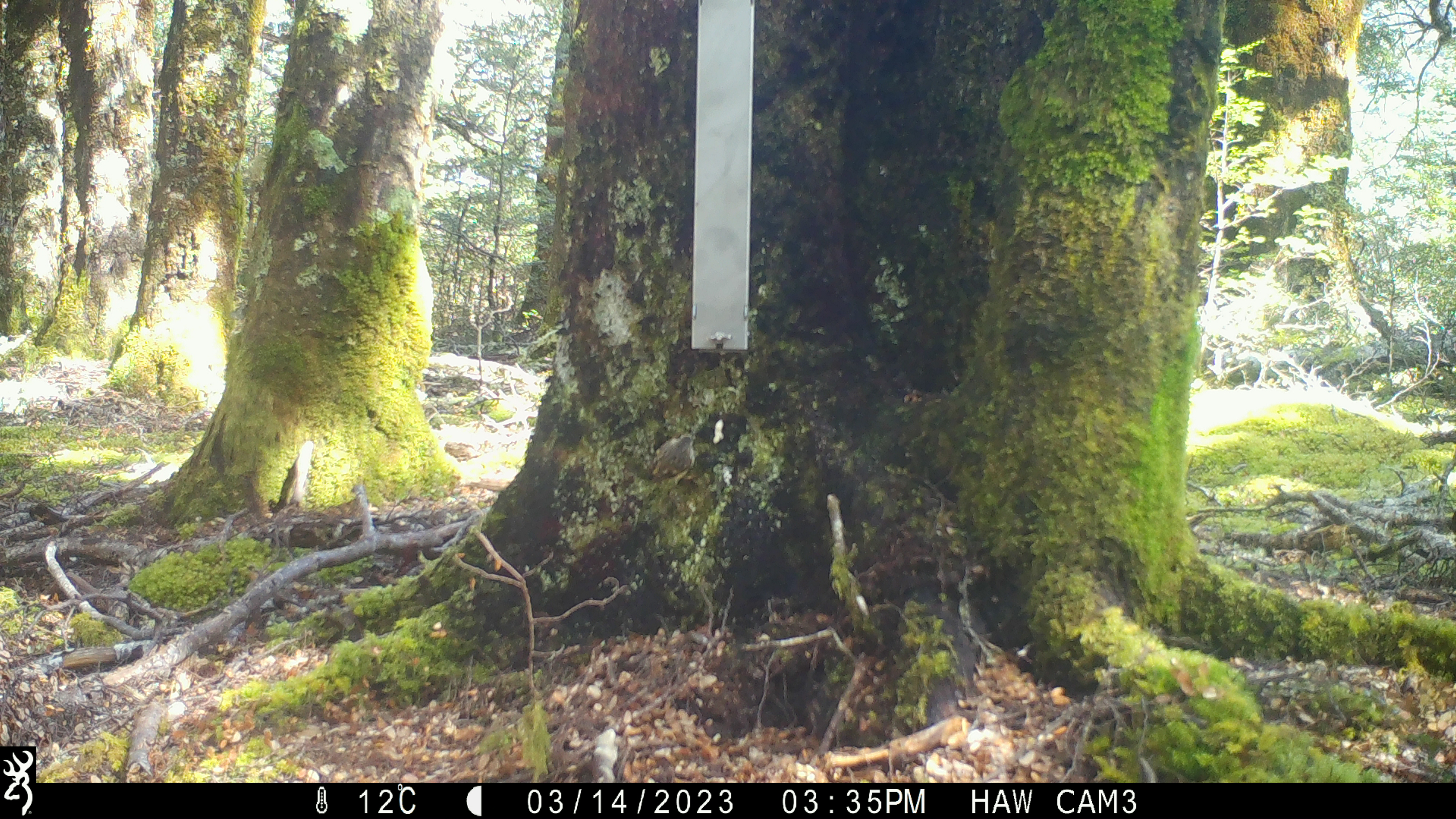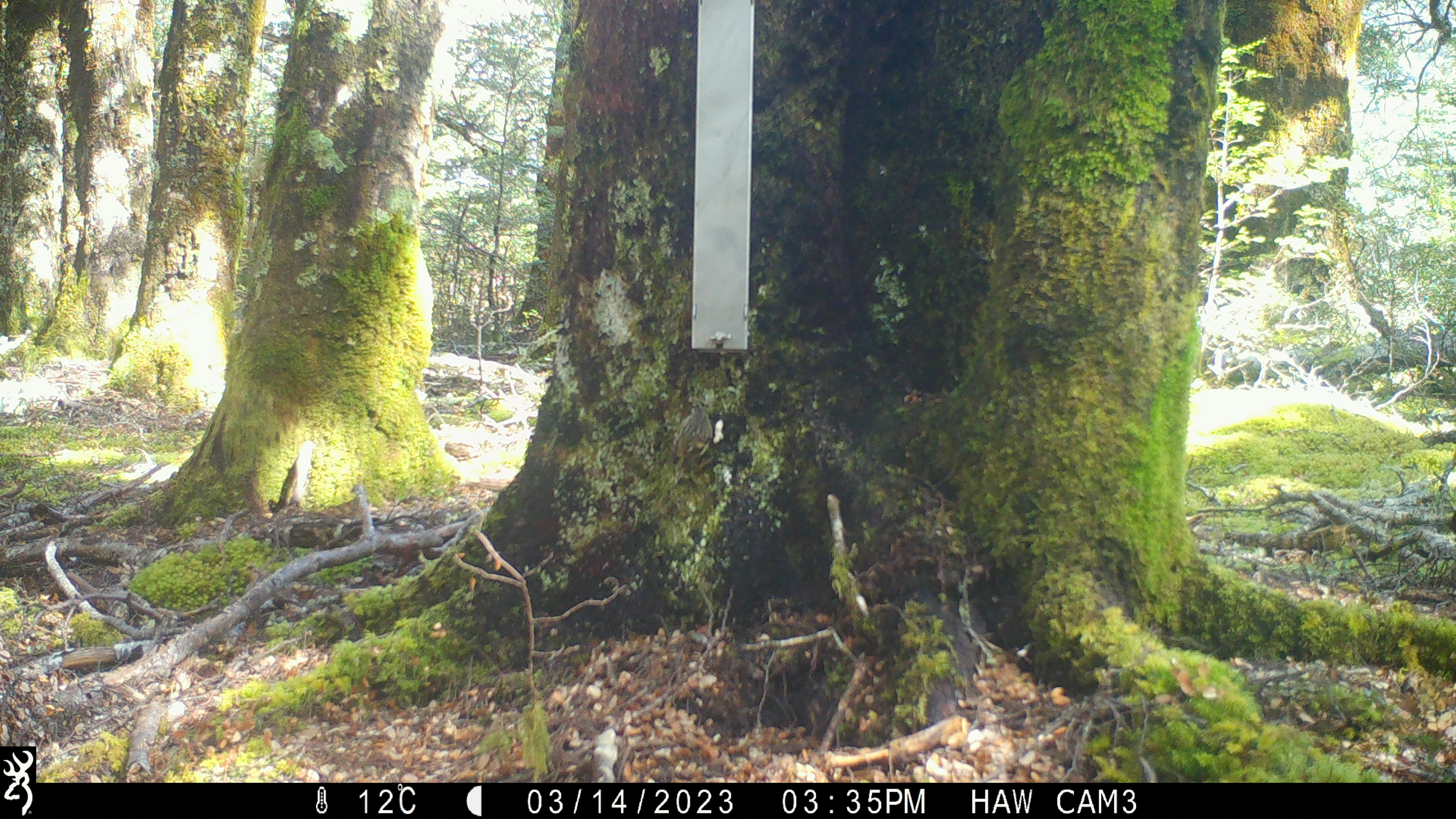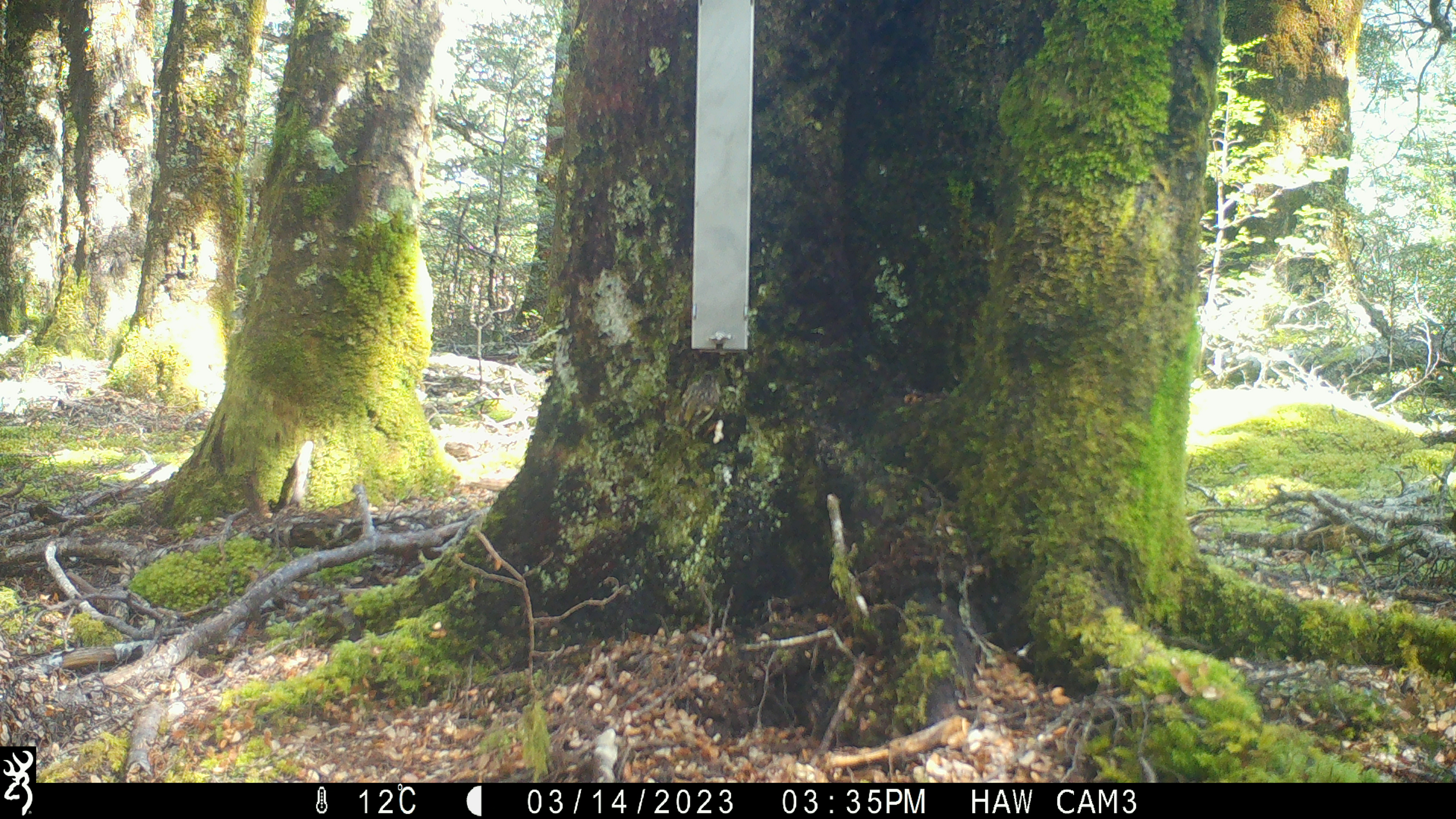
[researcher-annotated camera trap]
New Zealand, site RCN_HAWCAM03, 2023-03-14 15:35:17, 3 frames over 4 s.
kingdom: Animalia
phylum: Chordata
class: Aves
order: Passeriformes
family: Acanthisittidae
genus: Acanthisitta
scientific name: Acanthisitta chloris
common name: rifleman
Rifleman (Acanthisitta chloris).